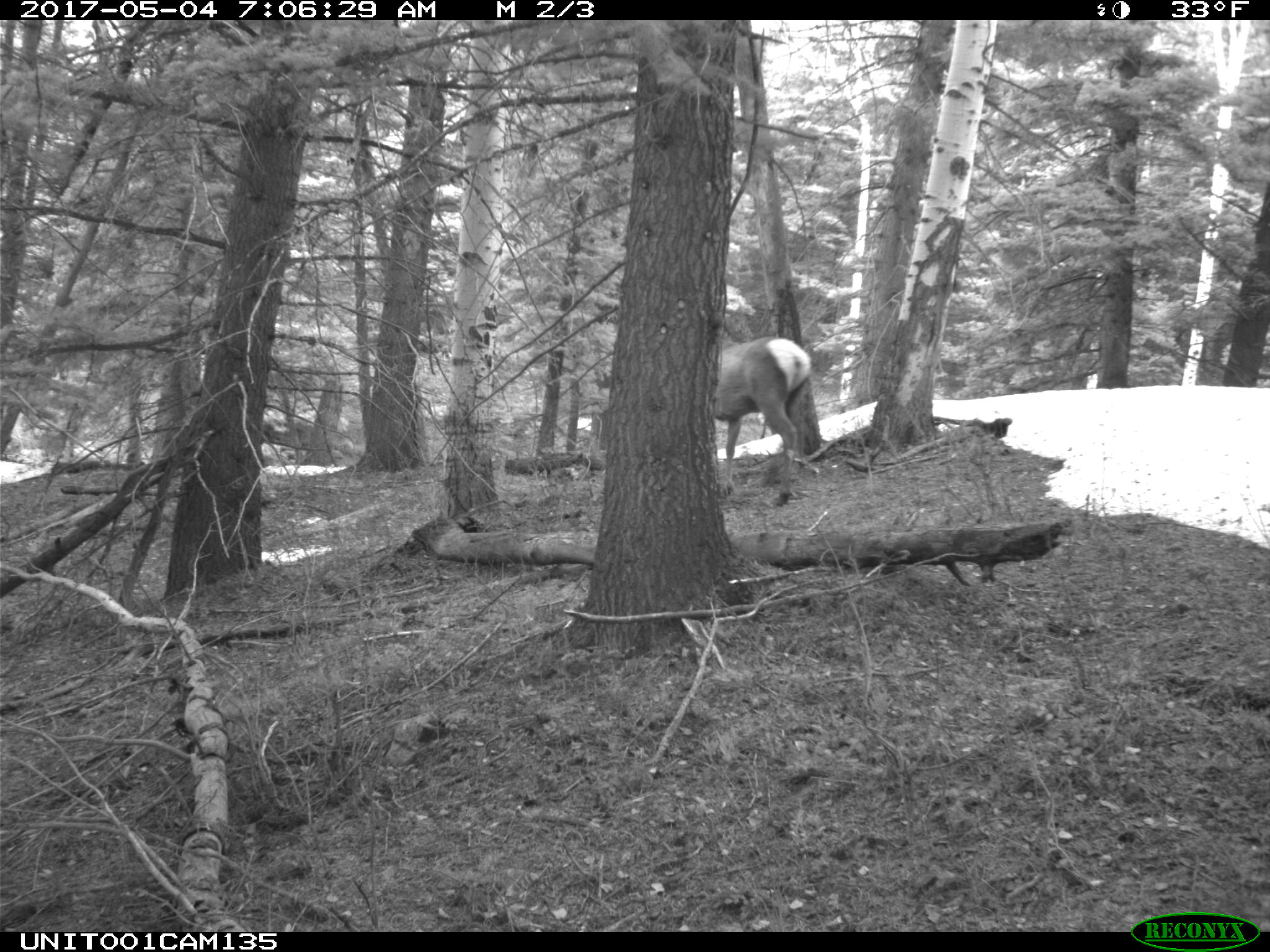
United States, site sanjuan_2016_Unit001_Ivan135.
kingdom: Animalia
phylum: Chordata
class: Mammalia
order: Artiodactyla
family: Cervidae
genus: Cervus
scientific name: Cervus elaphus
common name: red deer